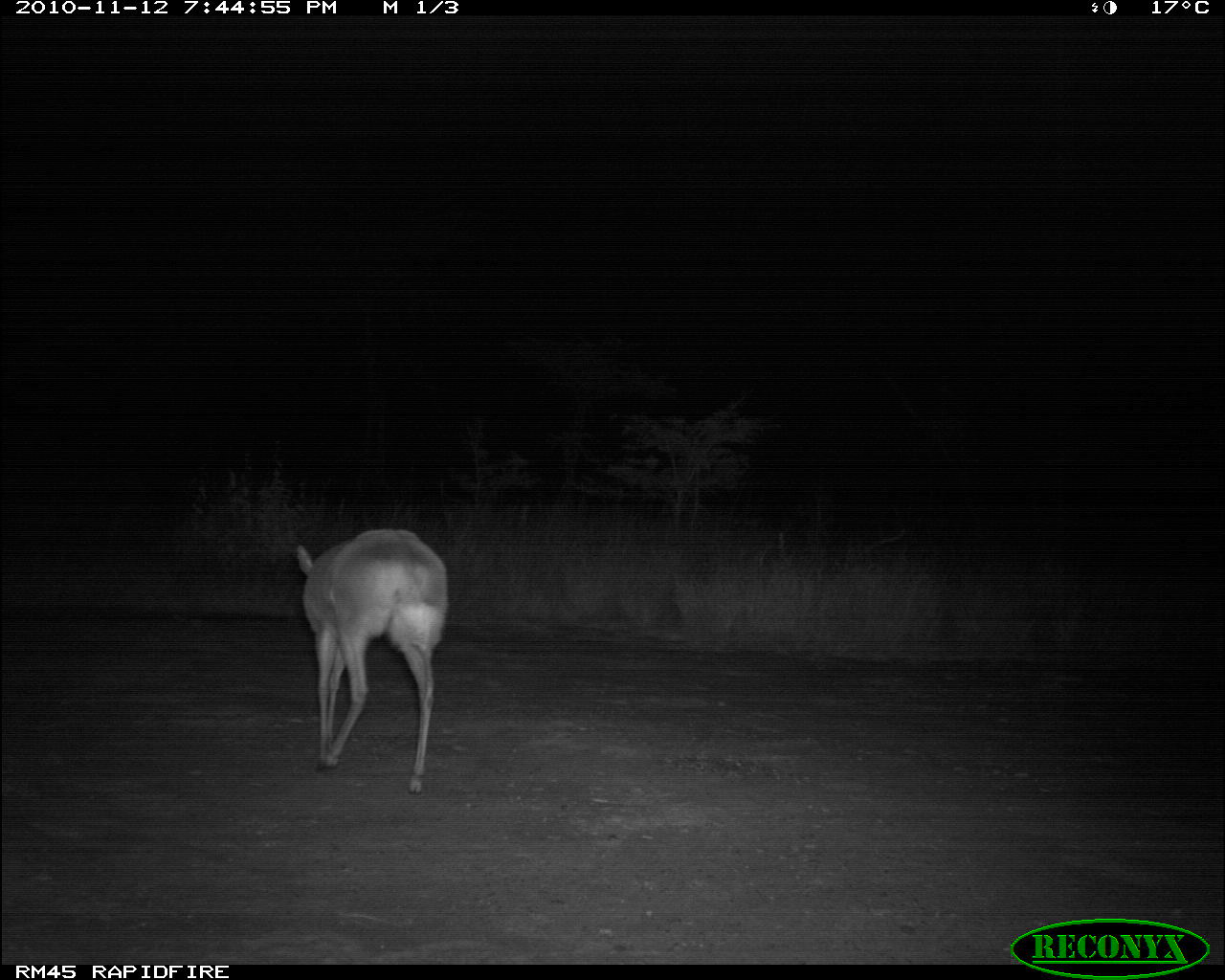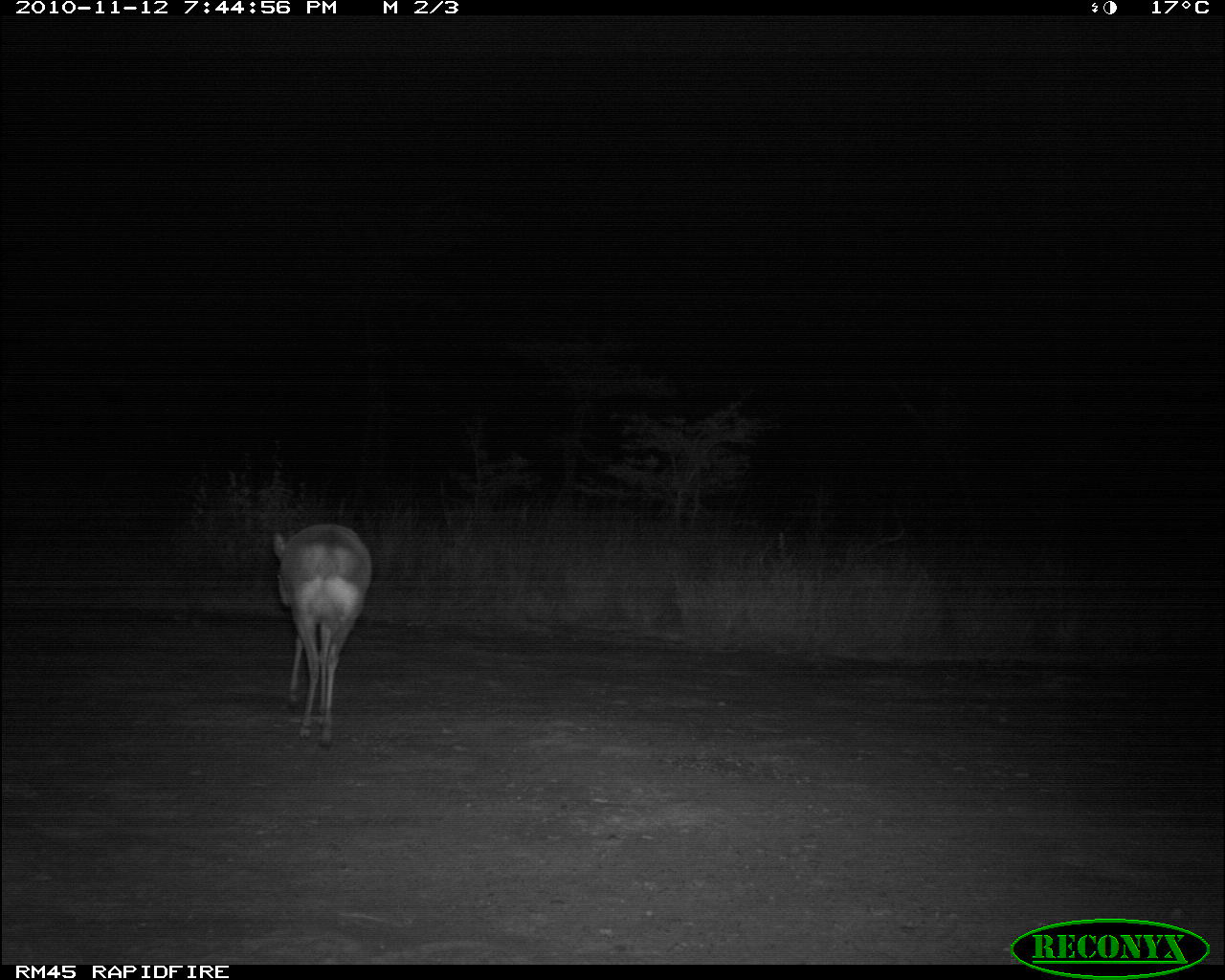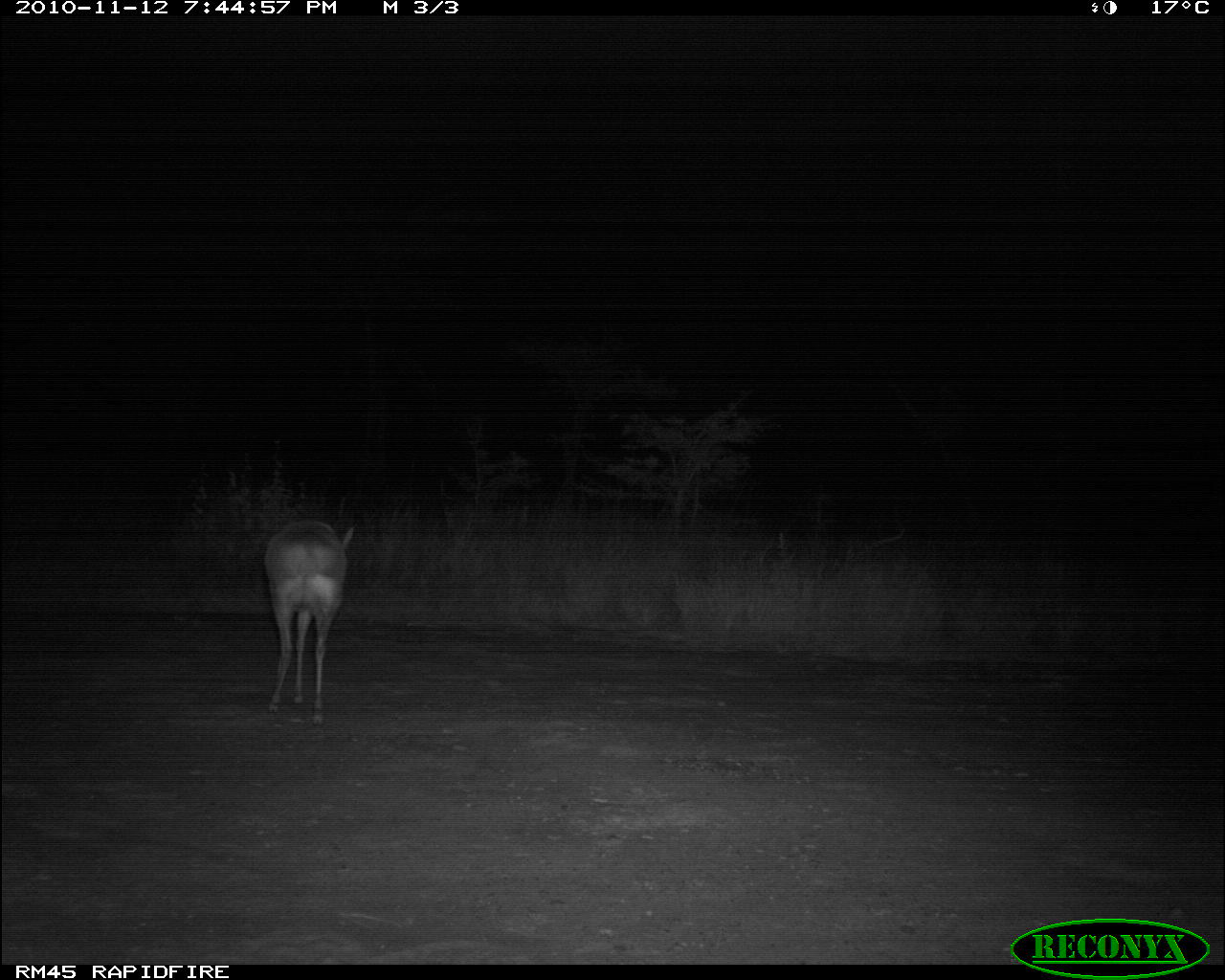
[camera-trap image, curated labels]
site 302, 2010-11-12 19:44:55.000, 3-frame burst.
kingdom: Animalia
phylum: Chordata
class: Mammalia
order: Artiodactyla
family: Bovidae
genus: Raphicerus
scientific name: Raphicerus campestris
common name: steenbok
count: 1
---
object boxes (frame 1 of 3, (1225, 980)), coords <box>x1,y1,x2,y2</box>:
raphicerus campestris: <box>293,527,451,791</box>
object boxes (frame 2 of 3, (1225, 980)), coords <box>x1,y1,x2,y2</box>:
raphicerus campestris: <box>271,523,372,749</box>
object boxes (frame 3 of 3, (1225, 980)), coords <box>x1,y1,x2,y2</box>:
raphicerus campestris: <box>260,519,355,726</box>